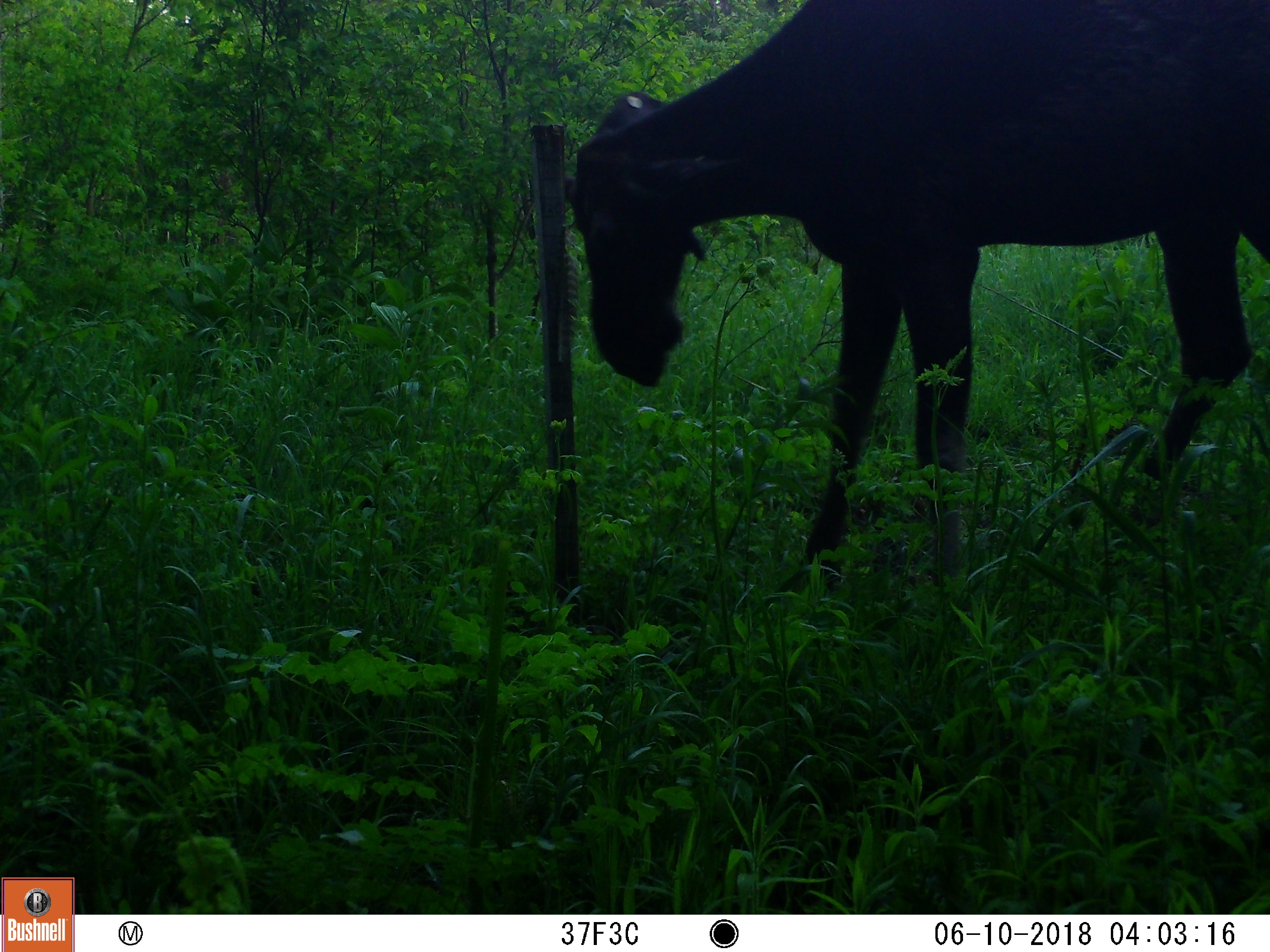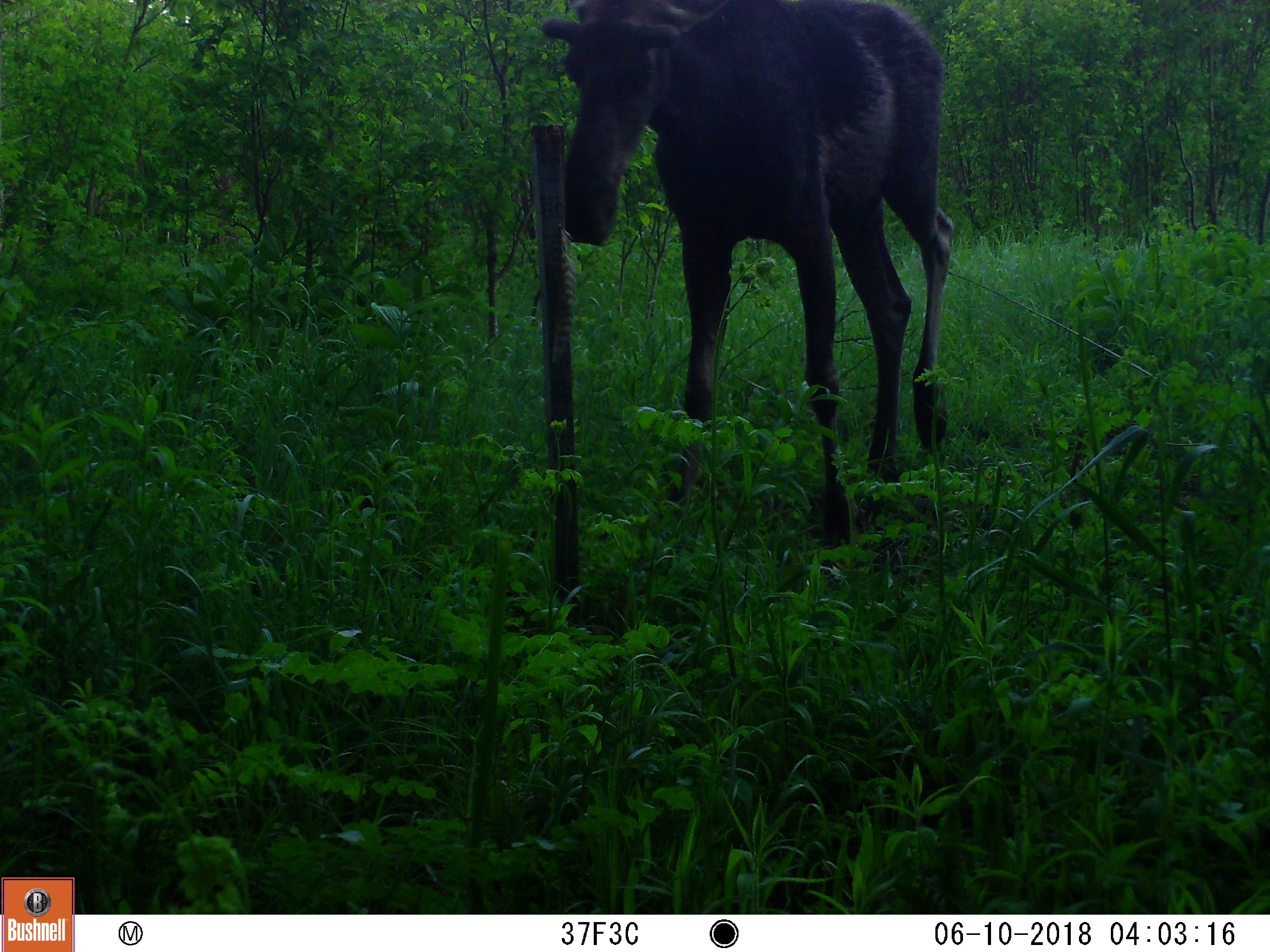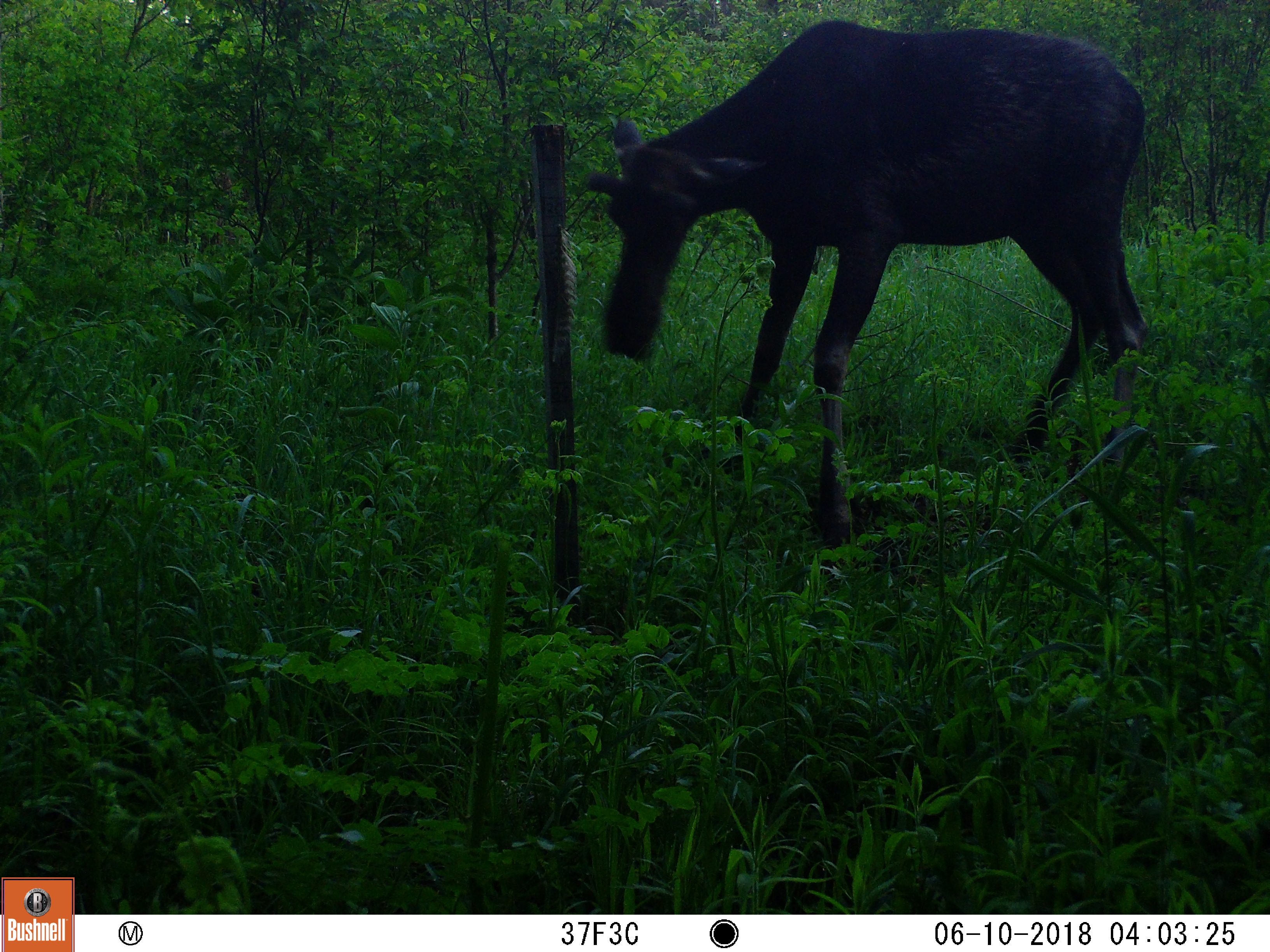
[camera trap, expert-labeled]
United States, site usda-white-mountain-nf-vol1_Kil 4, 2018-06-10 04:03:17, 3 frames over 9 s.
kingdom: Animalia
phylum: Chordata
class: Mammalia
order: Artiodactyla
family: Cervidae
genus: Alces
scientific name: Alces alces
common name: moose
Moose (Alces alces).